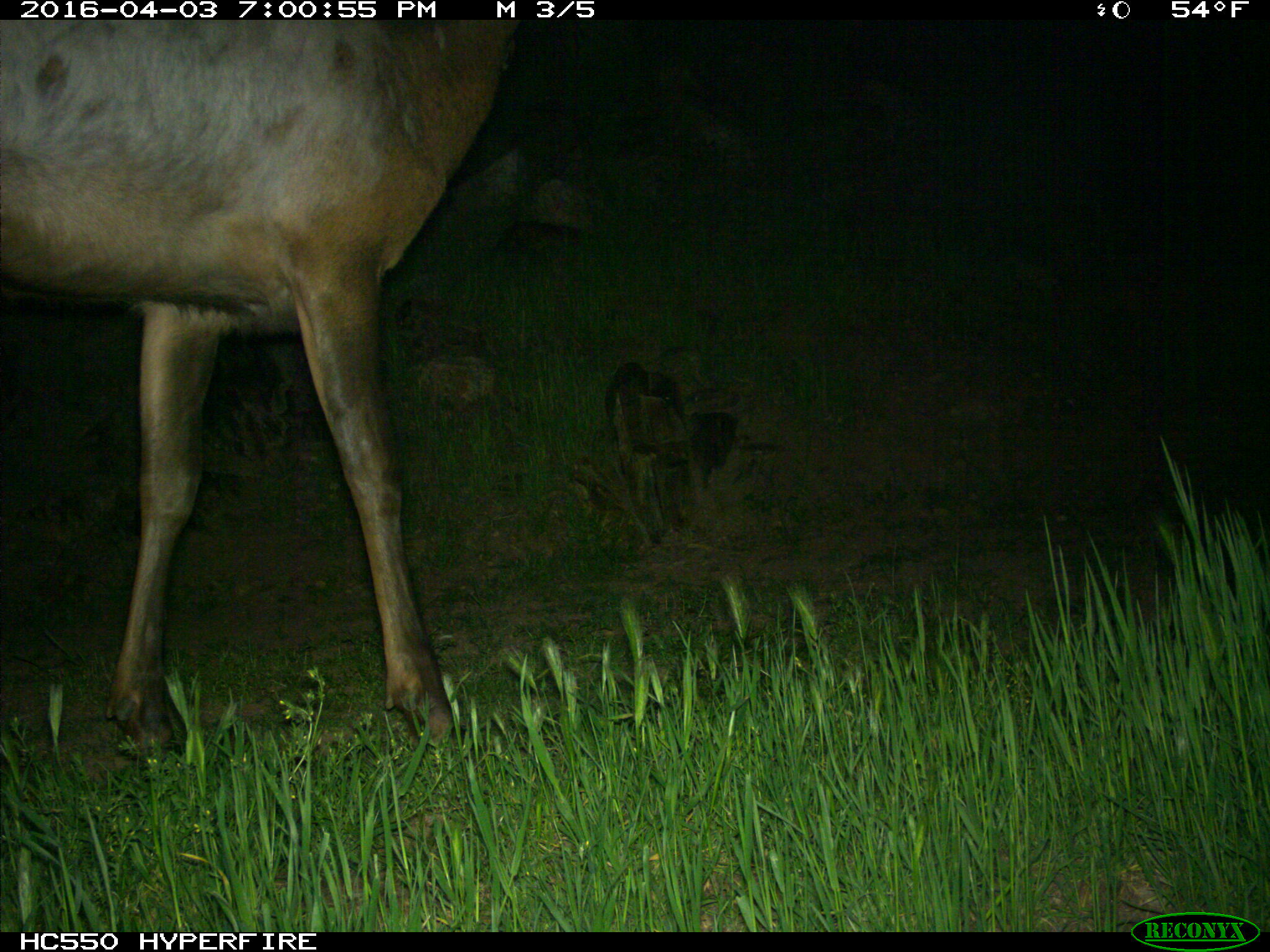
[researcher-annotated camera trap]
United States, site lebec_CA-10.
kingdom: Animalia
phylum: Chordata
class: Mammalia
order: Artiodactyla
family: Cervidae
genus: Cervus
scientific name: Cervus canadensis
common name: elk